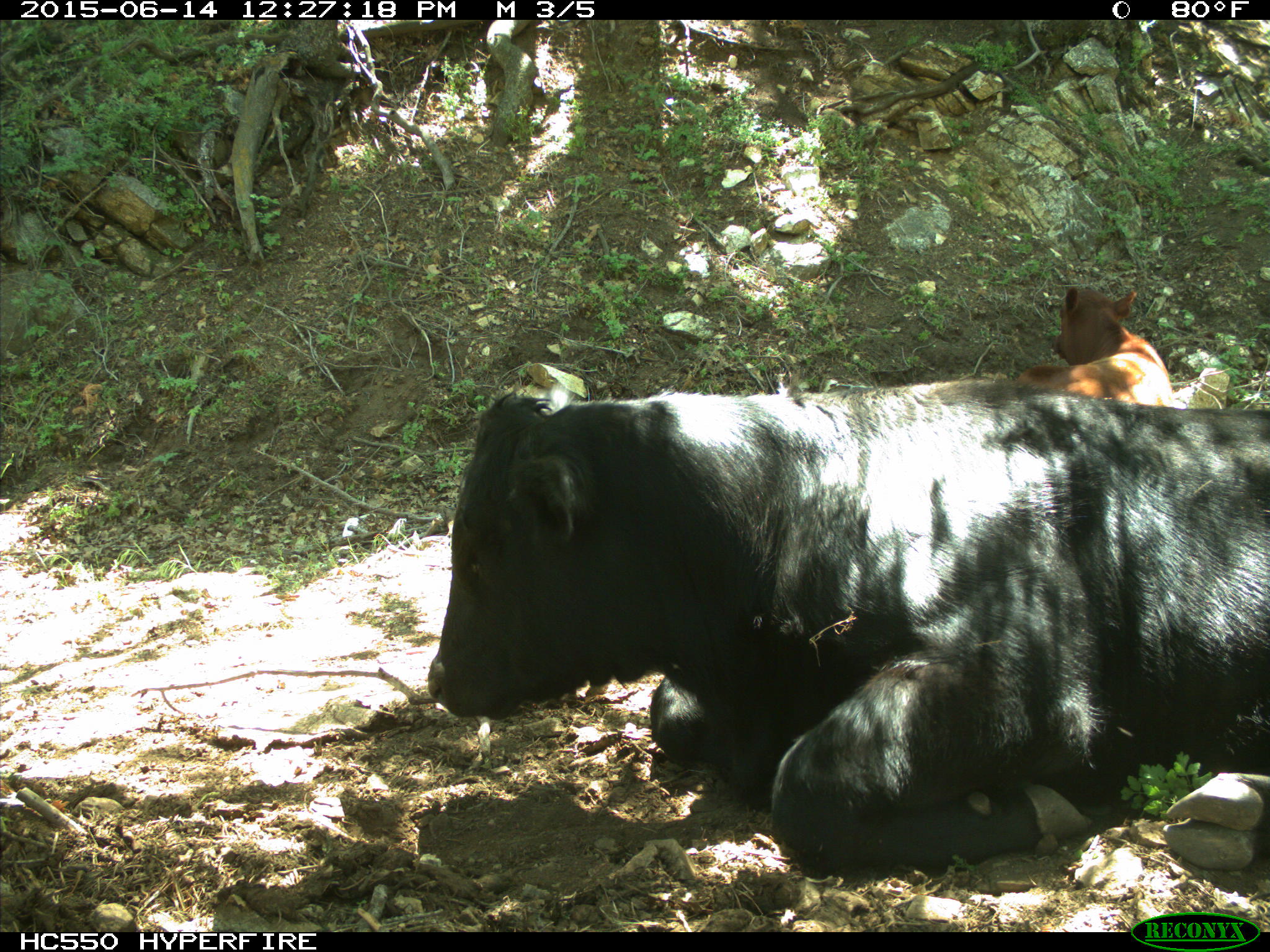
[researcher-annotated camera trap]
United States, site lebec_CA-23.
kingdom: Animalia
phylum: Chordata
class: Mammalia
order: Artiodactyla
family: Bovidae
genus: Bos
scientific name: Bos taurus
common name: domestic cow